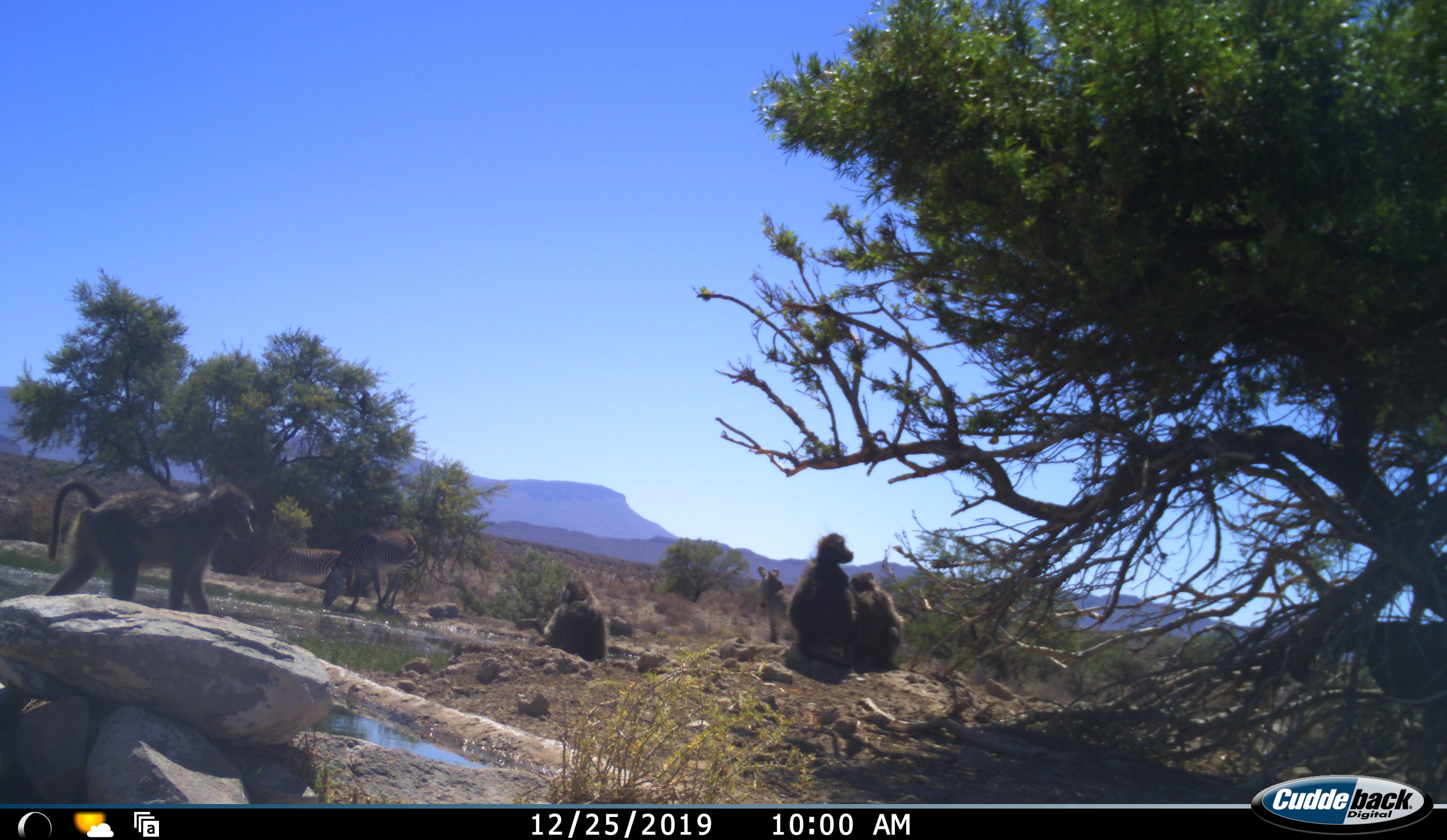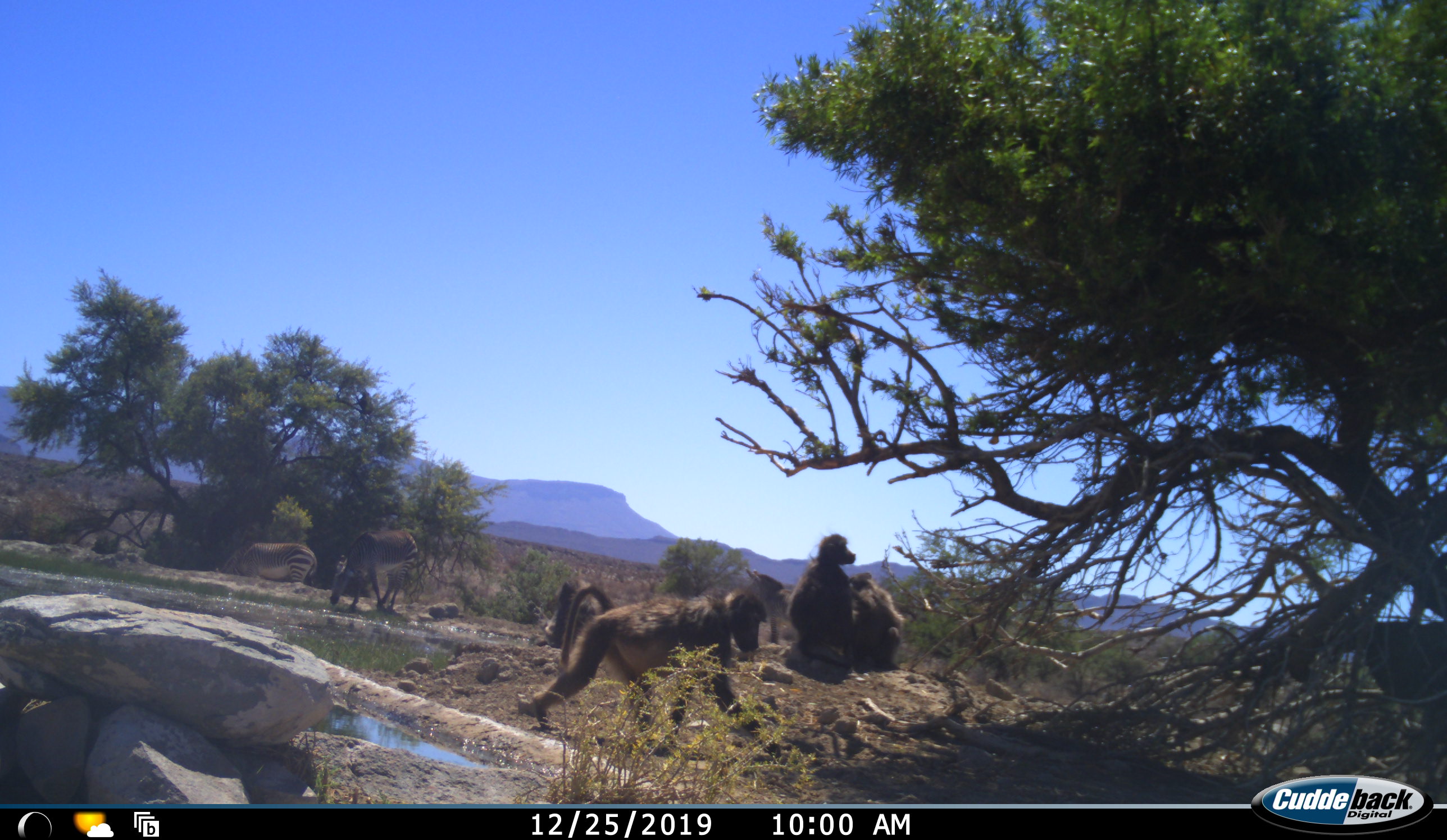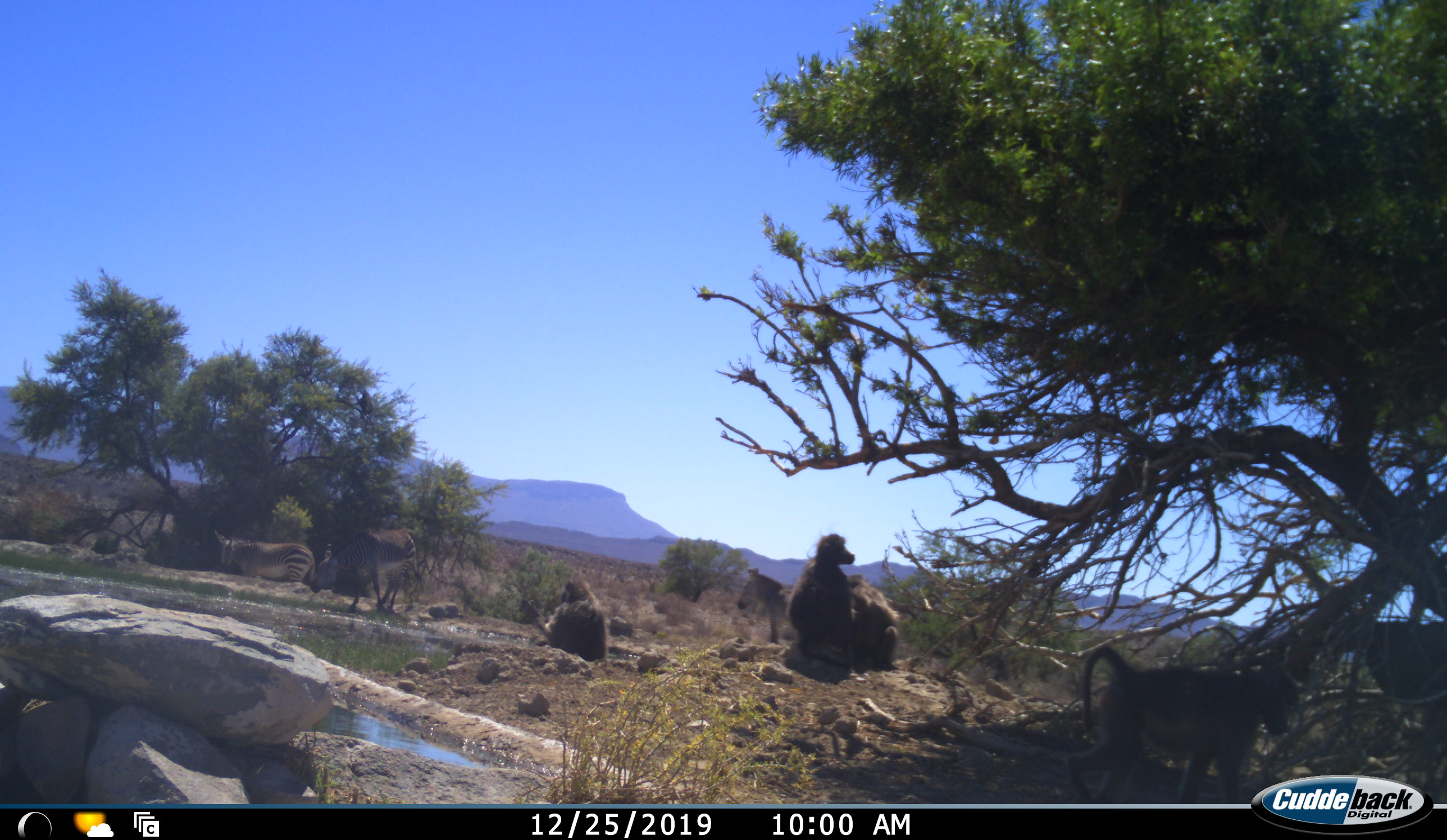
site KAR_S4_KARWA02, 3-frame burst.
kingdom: Animalia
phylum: Chordata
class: Mammalia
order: Primates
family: Cercopithecidae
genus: Papio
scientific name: Papio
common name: baboon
Baboon (Papio), count 4. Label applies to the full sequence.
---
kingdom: Animalia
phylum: Chordata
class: Mammalia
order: Perissodactyla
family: Equidae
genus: Equus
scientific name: Equus zebra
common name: mountain zebra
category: zebramountain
Zebramountain (mountain zebra) (Equus zebra), count 3. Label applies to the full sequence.